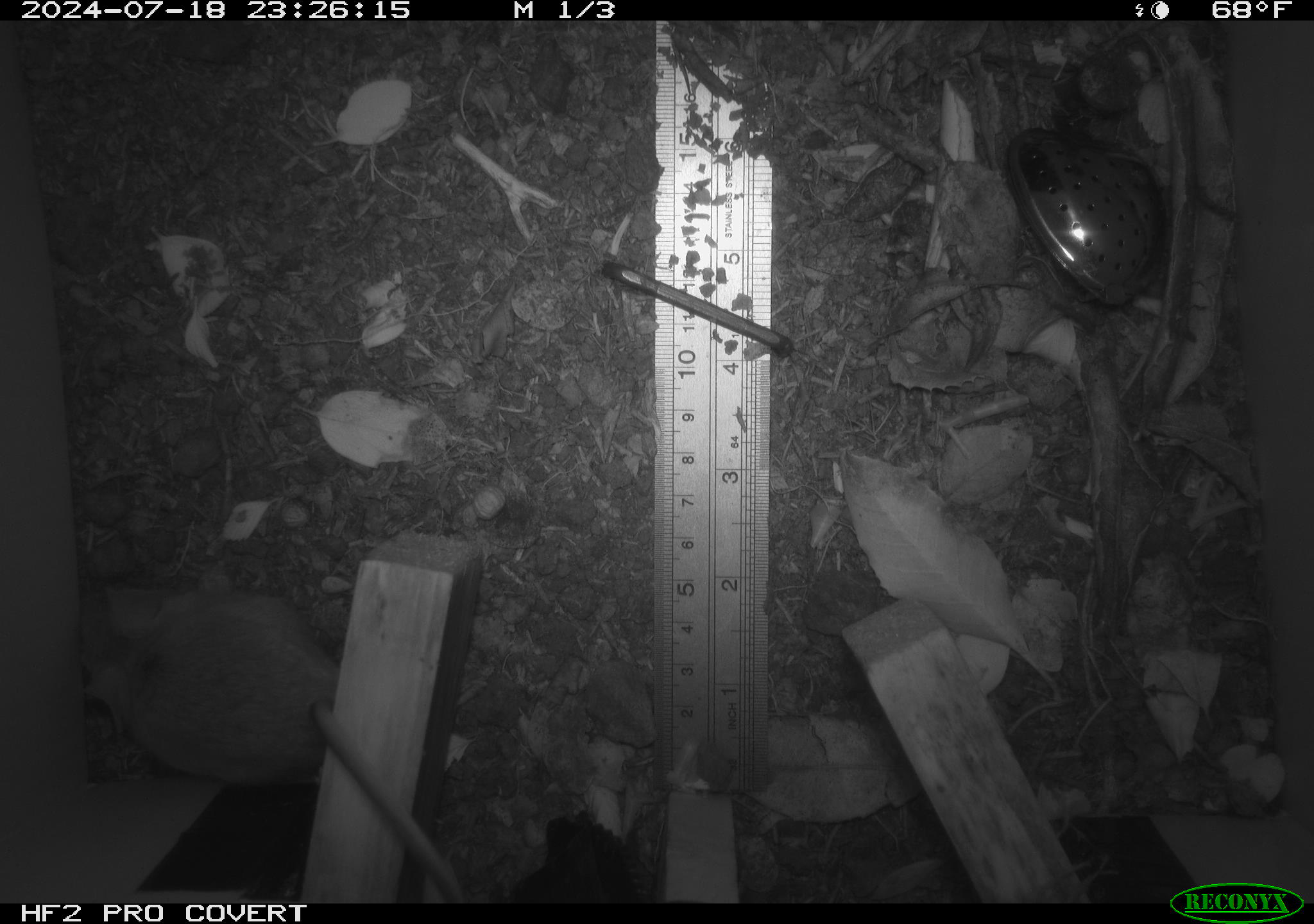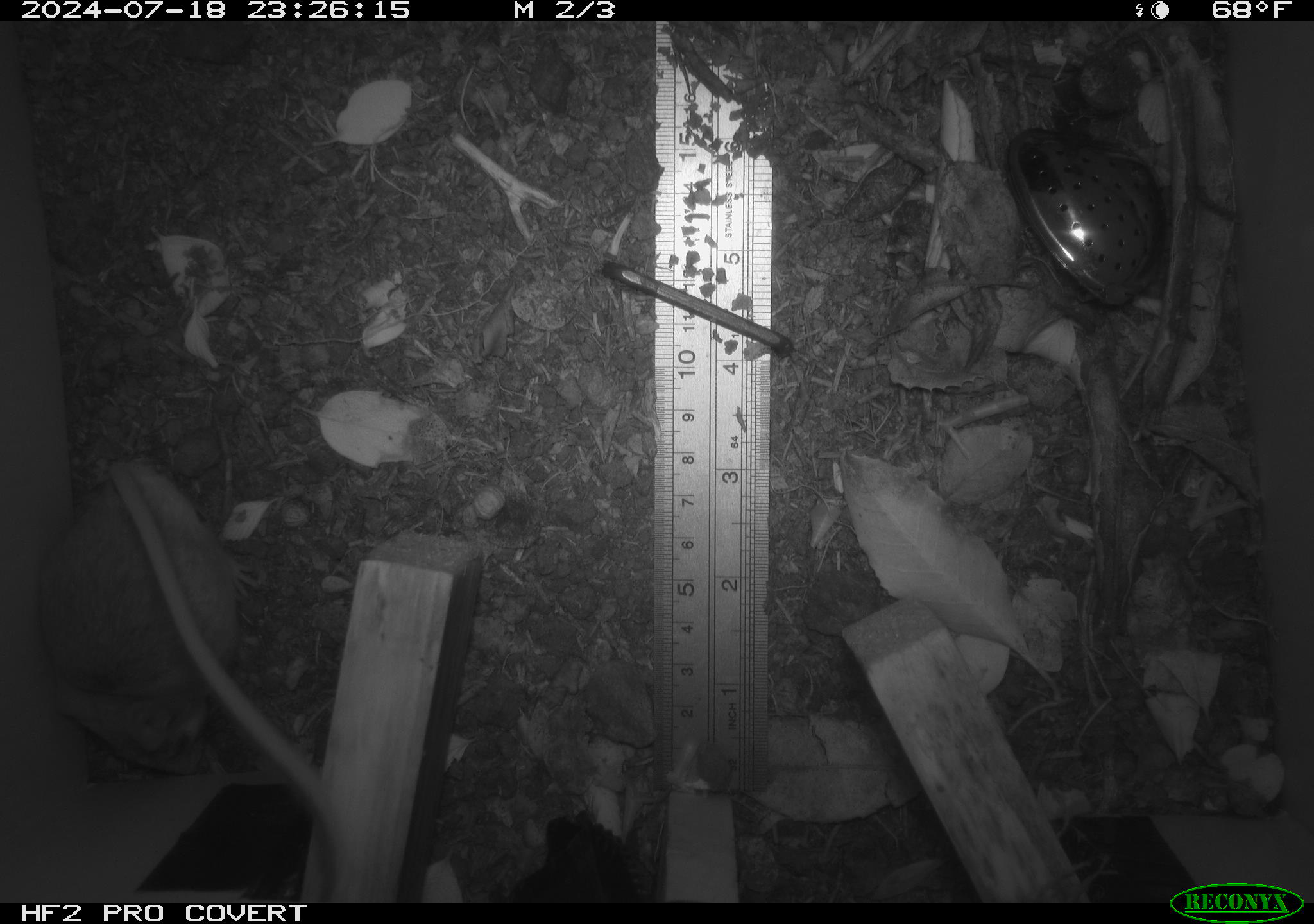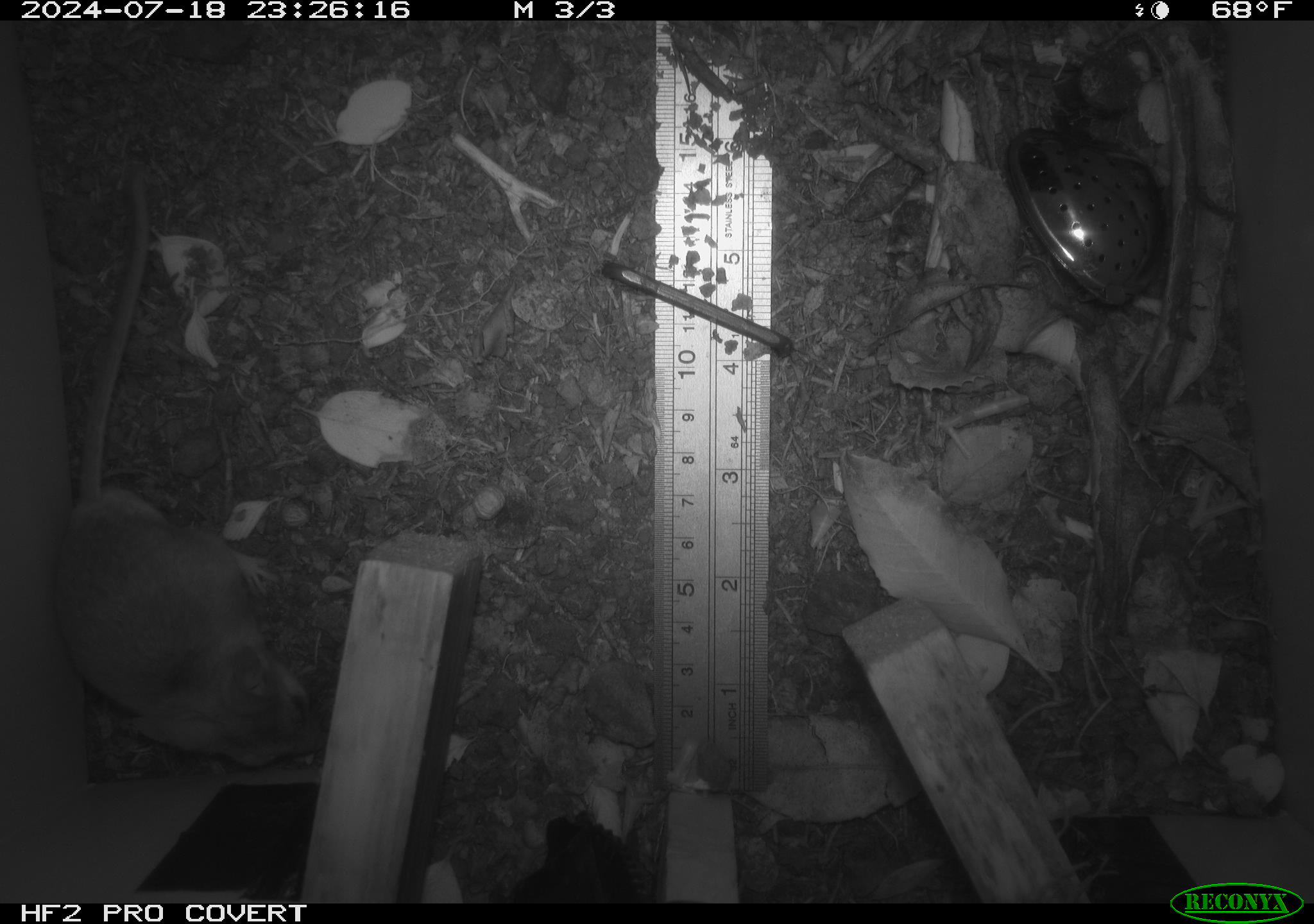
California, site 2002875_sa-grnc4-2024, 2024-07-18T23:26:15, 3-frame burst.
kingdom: Animalia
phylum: Chordata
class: Mammalia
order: Rodentia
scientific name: Rodentia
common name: rodent